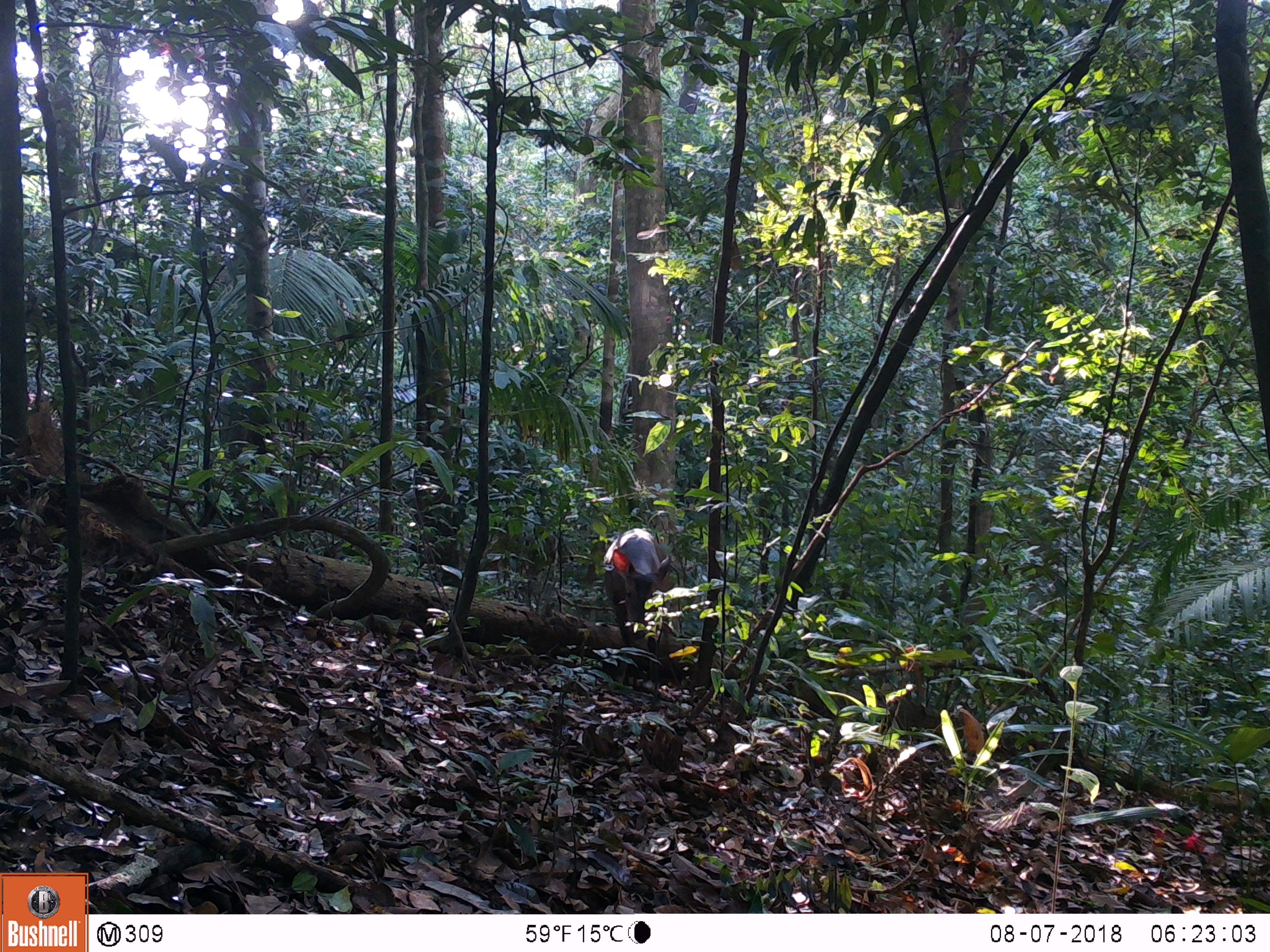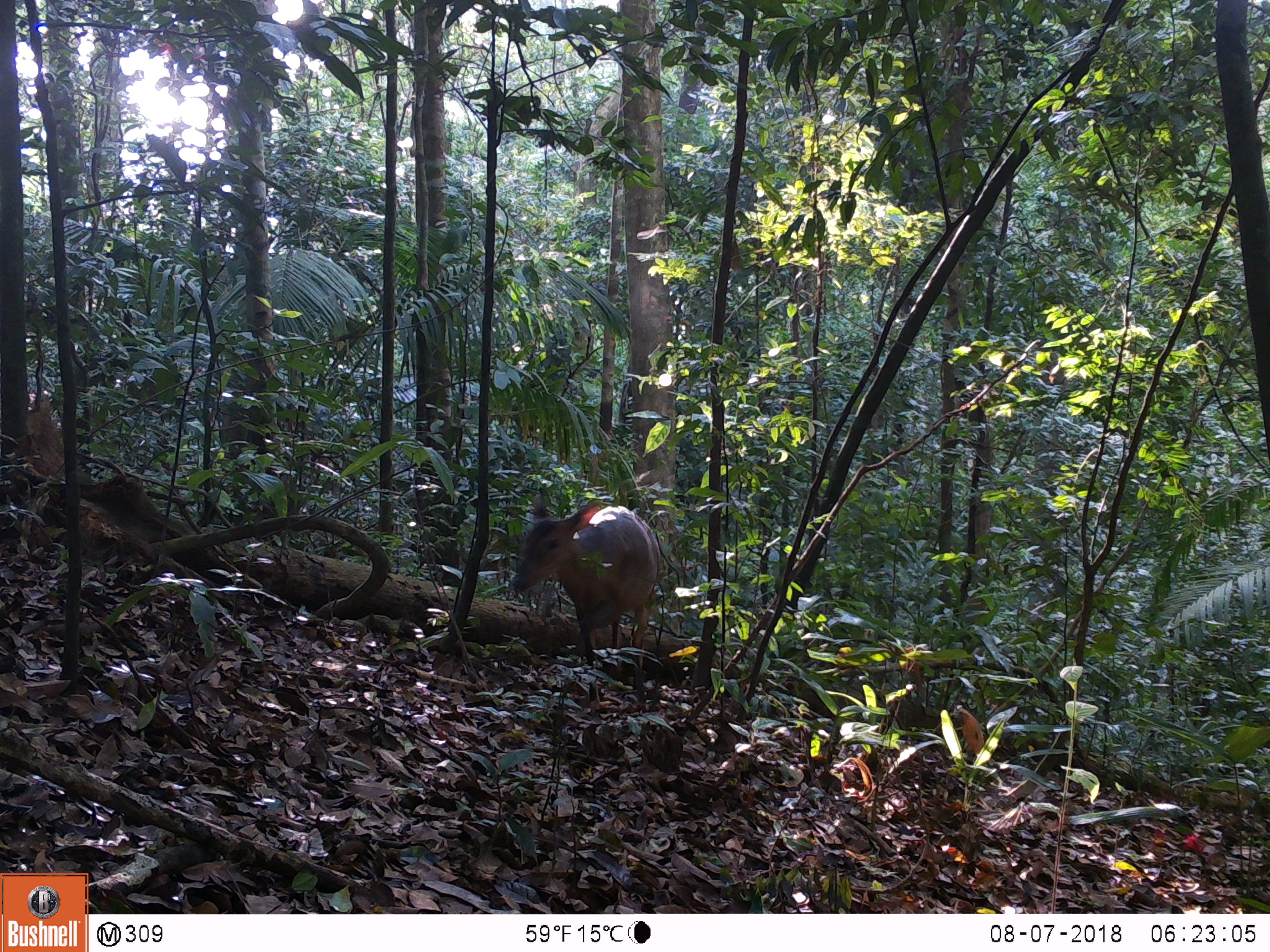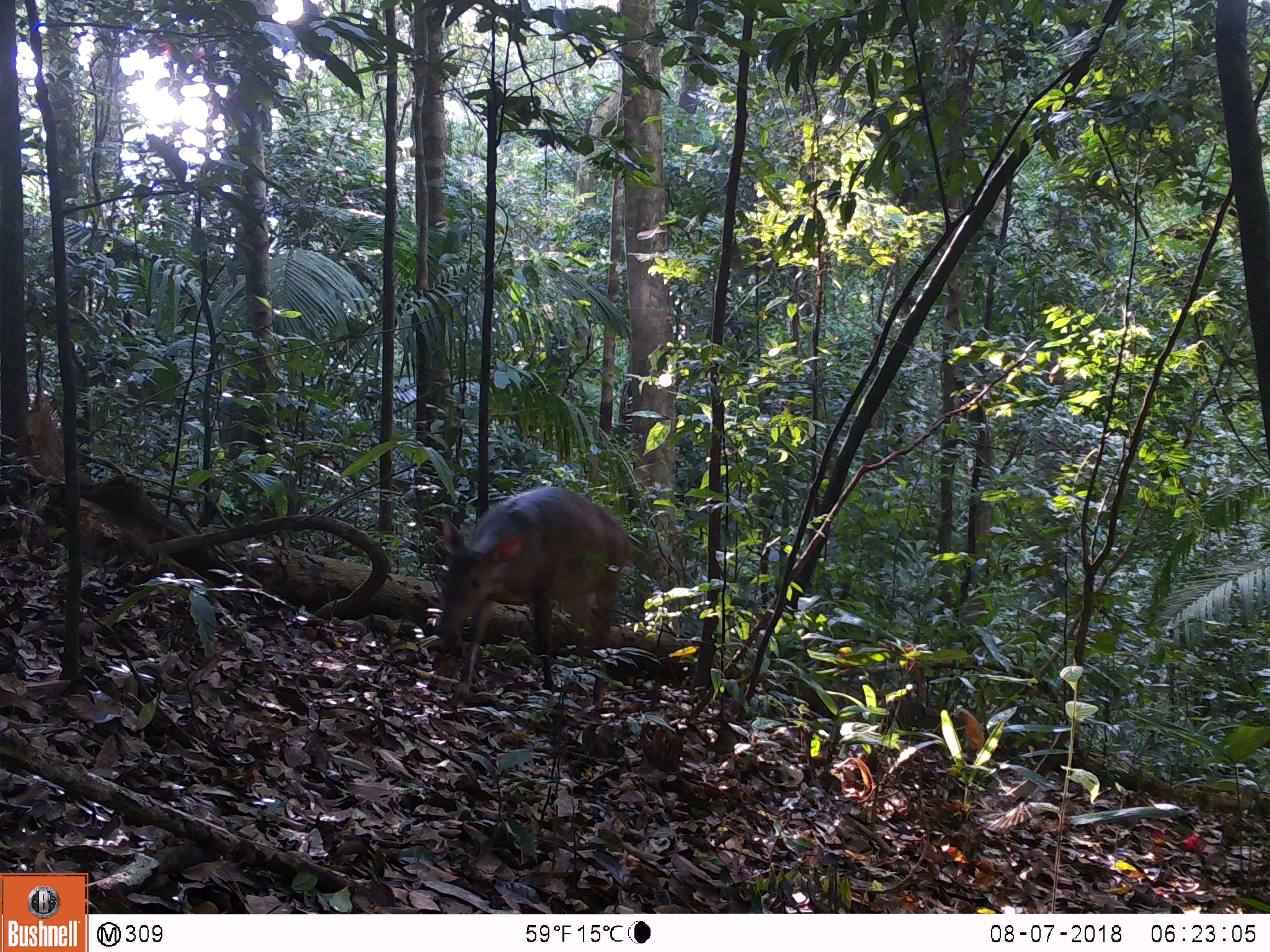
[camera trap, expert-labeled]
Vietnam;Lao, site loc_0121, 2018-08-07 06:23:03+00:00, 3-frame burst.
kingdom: Animalia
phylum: Chordata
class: Mammalia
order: Artiodactyla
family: Cervidae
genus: Muntiacus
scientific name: Muntiacus vuquangensis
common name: large-antlered muntjac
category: large antlered muntjac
Large antlered muntjac (large-antlered muntjac) (Muntiacus vuquangensis). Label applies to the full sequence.